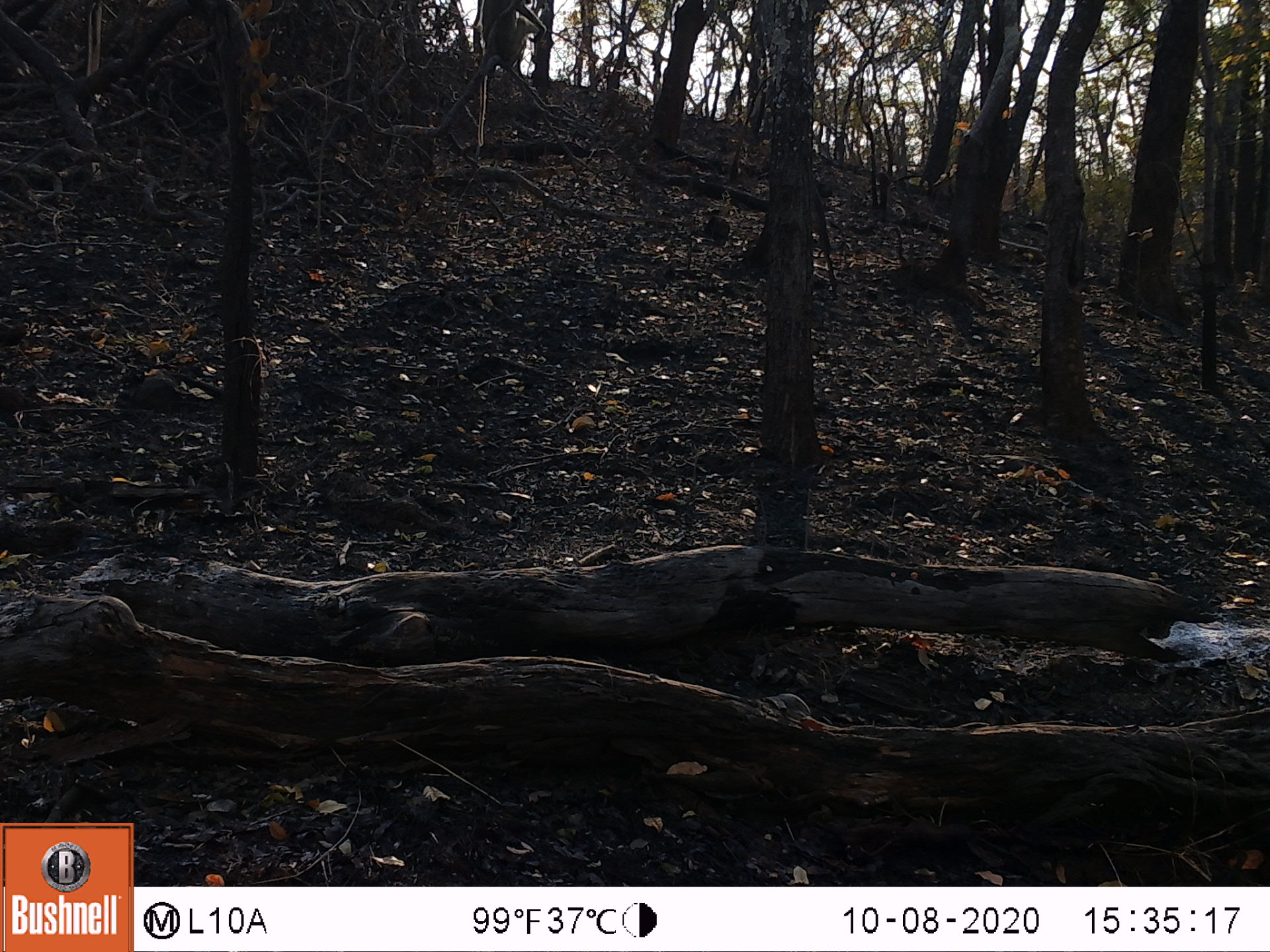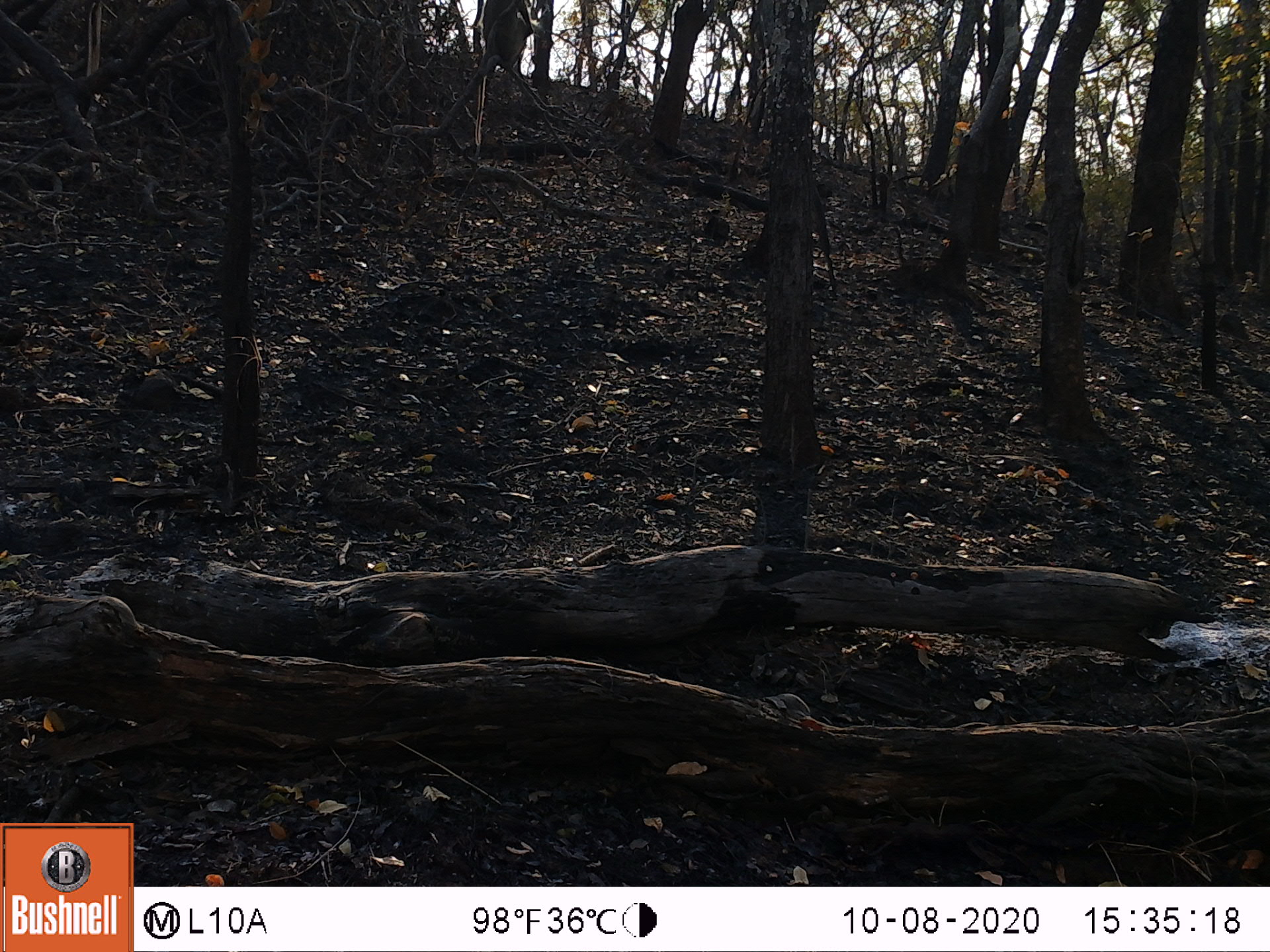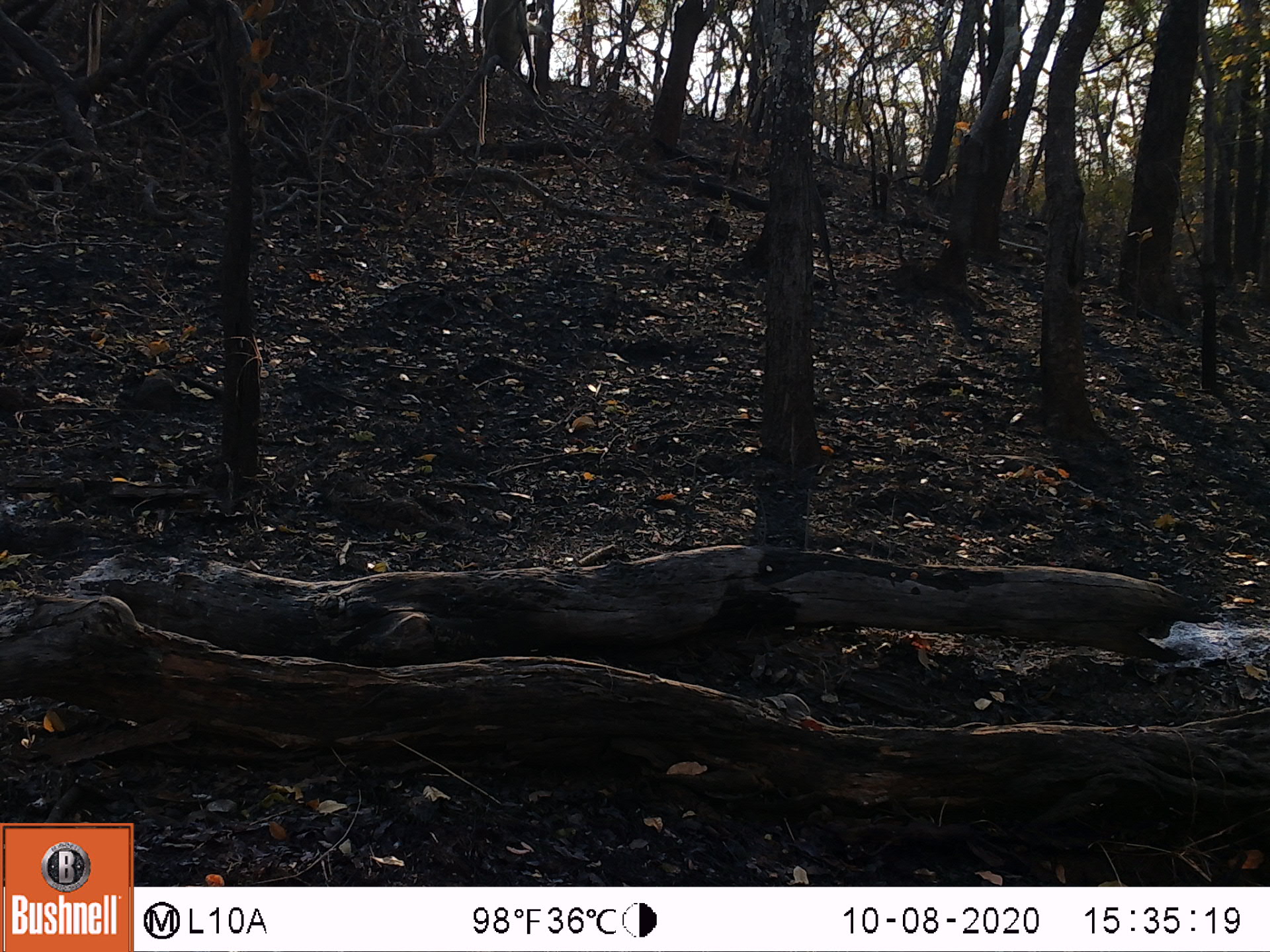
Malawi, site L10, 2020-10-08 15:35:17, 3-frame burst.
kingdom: Animalia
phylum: Chordata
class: Mammalia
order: Primates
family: Cercopithecidae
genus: Papio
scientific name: Papio cynocephalus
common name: yellow baboon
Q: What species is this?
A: Yellow baboon (Papio cynocephalus).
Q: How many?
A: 1.